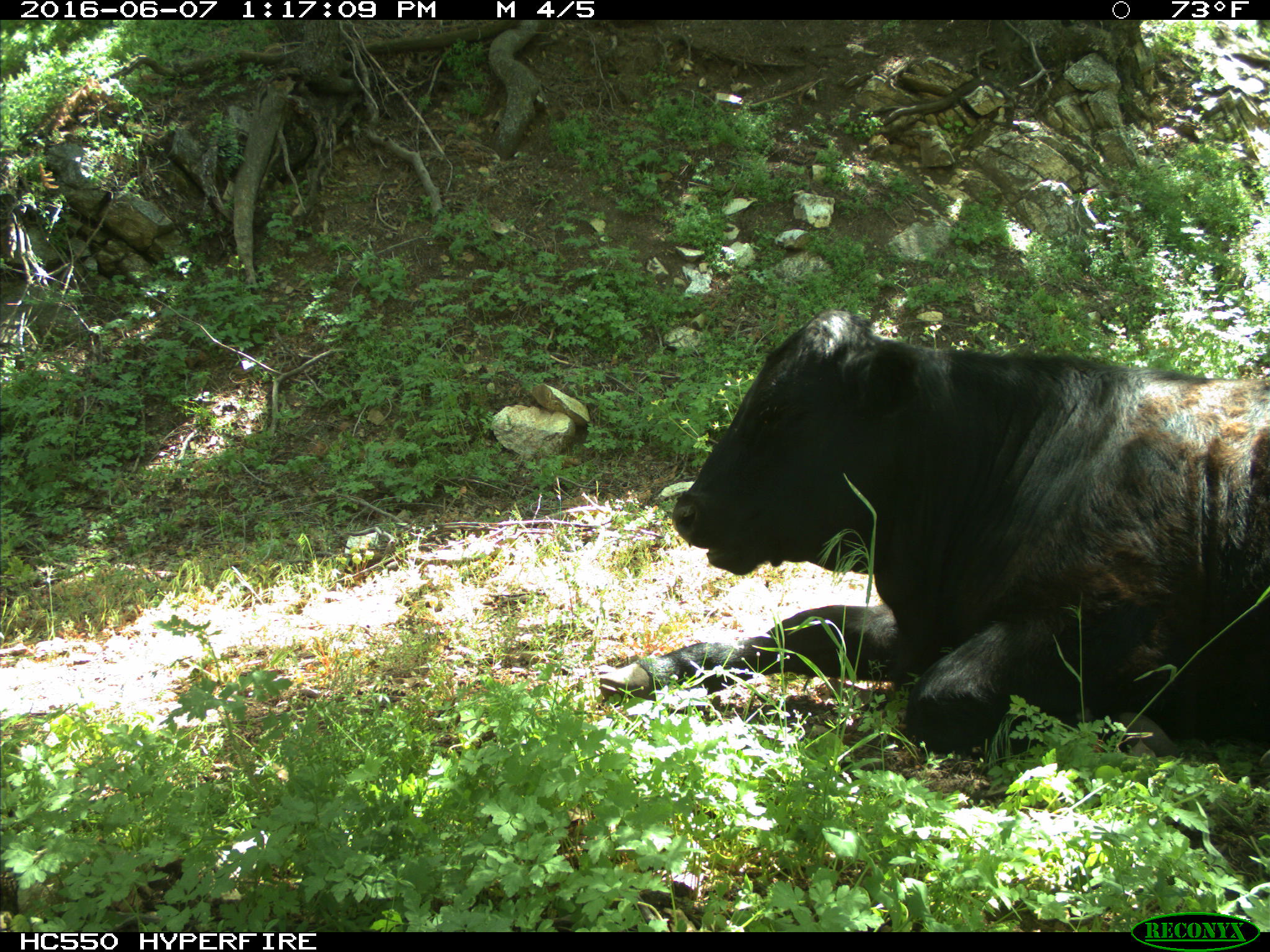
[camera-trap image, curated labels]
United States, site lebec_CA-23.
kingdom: Animalia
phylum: Chordata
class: Mammalia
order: Artiodactyla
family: Bovidae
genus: Bos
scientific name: Bos taurus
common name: domestic cow